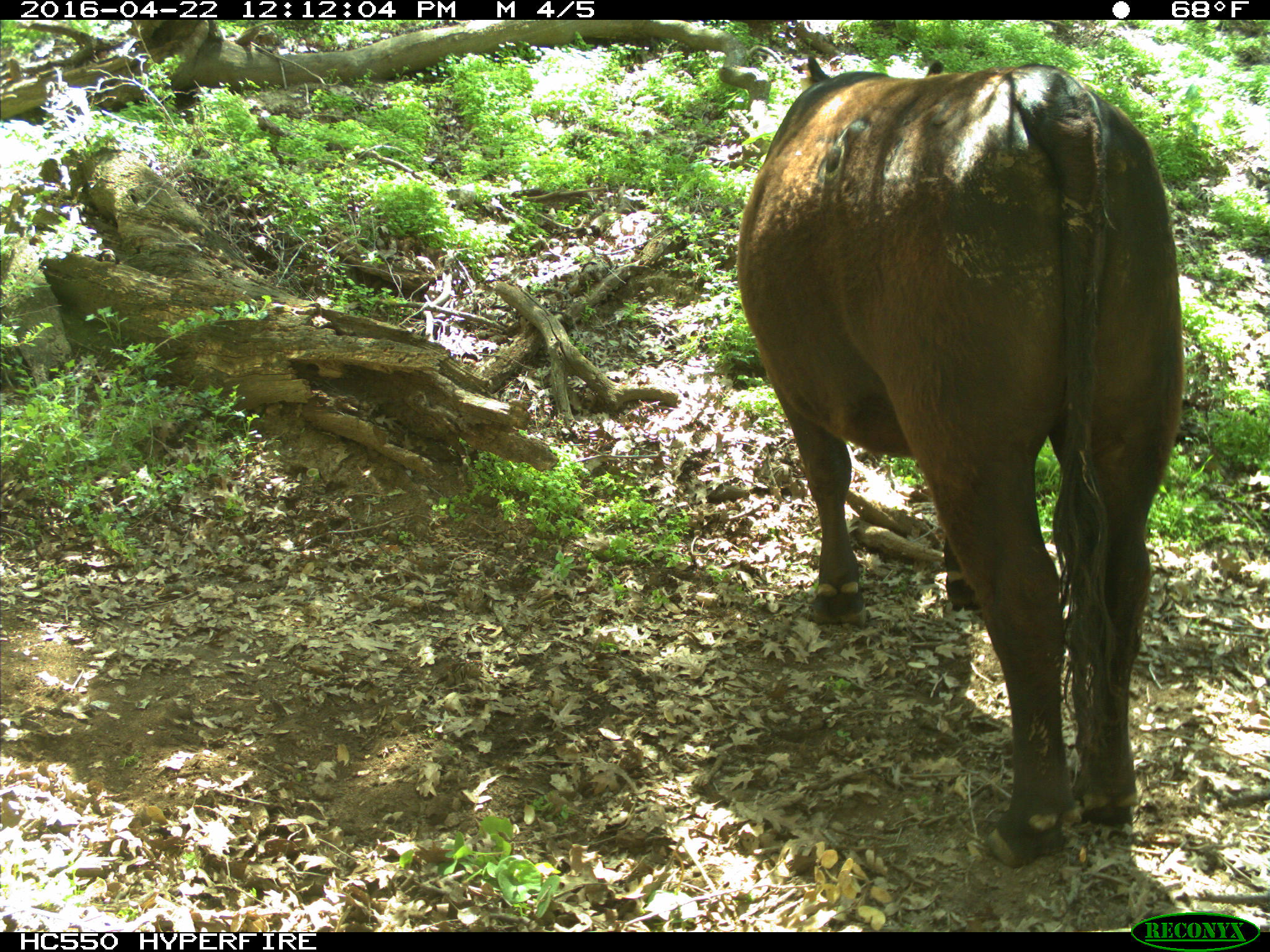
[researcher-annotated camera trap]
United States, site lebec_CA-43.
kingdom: Animalia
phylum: Chordata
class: Mammalia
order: Artiodactyla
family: Bovidae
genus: Bos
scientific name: Bos taurus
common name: domestic cow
Bos taurus (domestic cow).